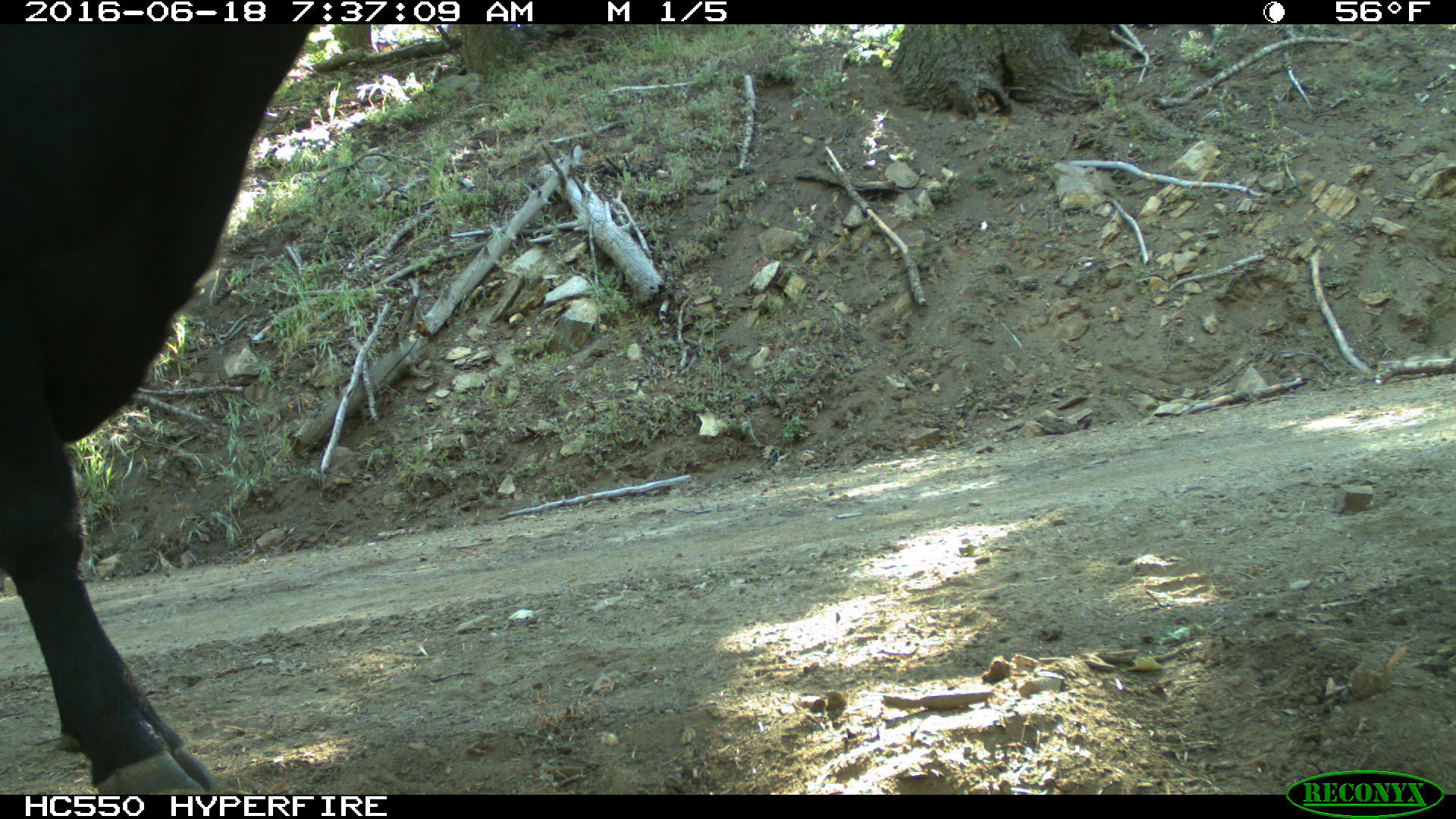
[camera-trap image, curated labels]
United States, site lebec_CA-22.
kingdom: Animalia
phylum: Chordata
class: Mammalia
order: Artiodactyla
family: Bovidae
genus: Bos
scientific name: Bos taurus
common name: domestic cow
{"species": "Bos taurus (domestic cow)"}